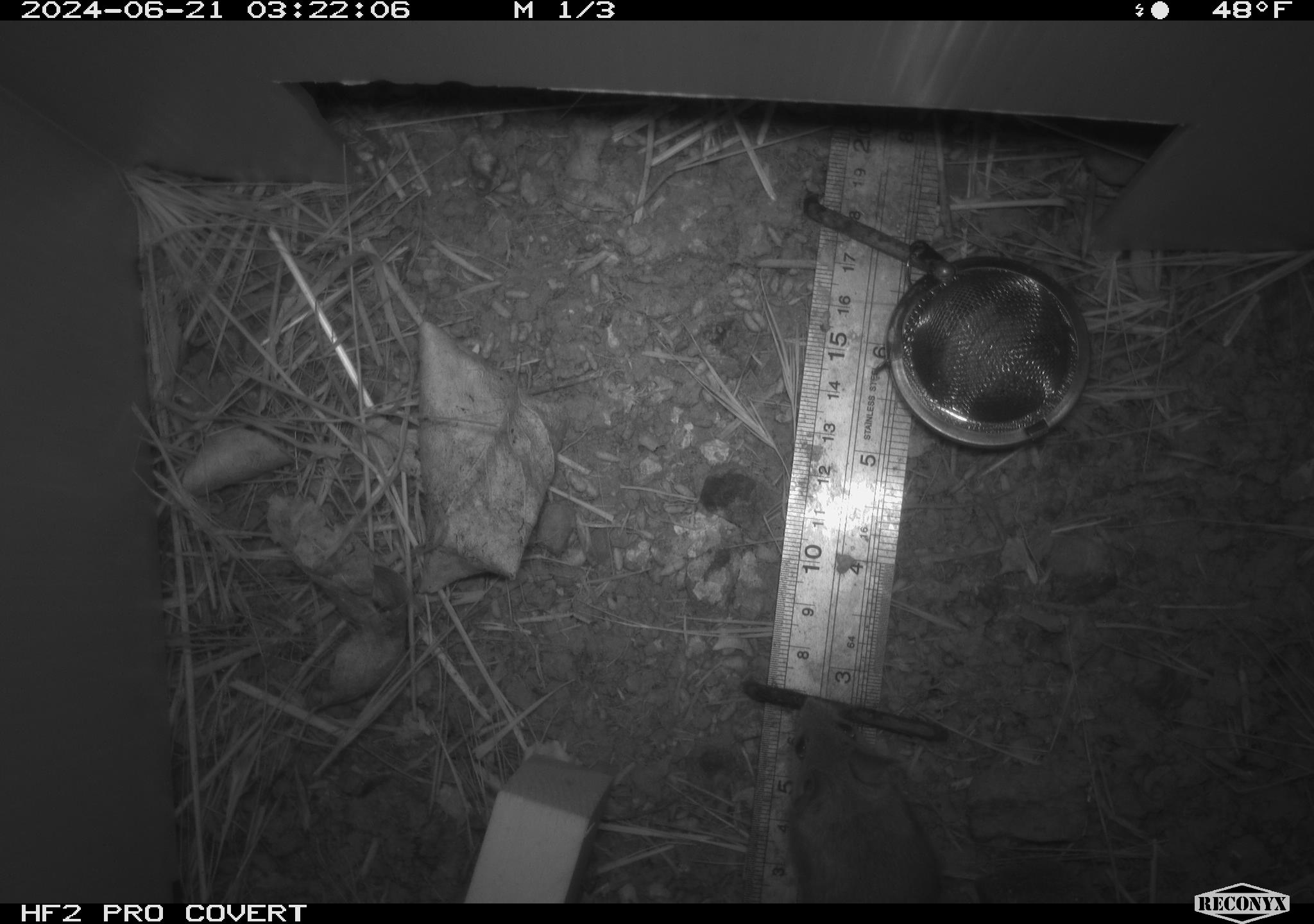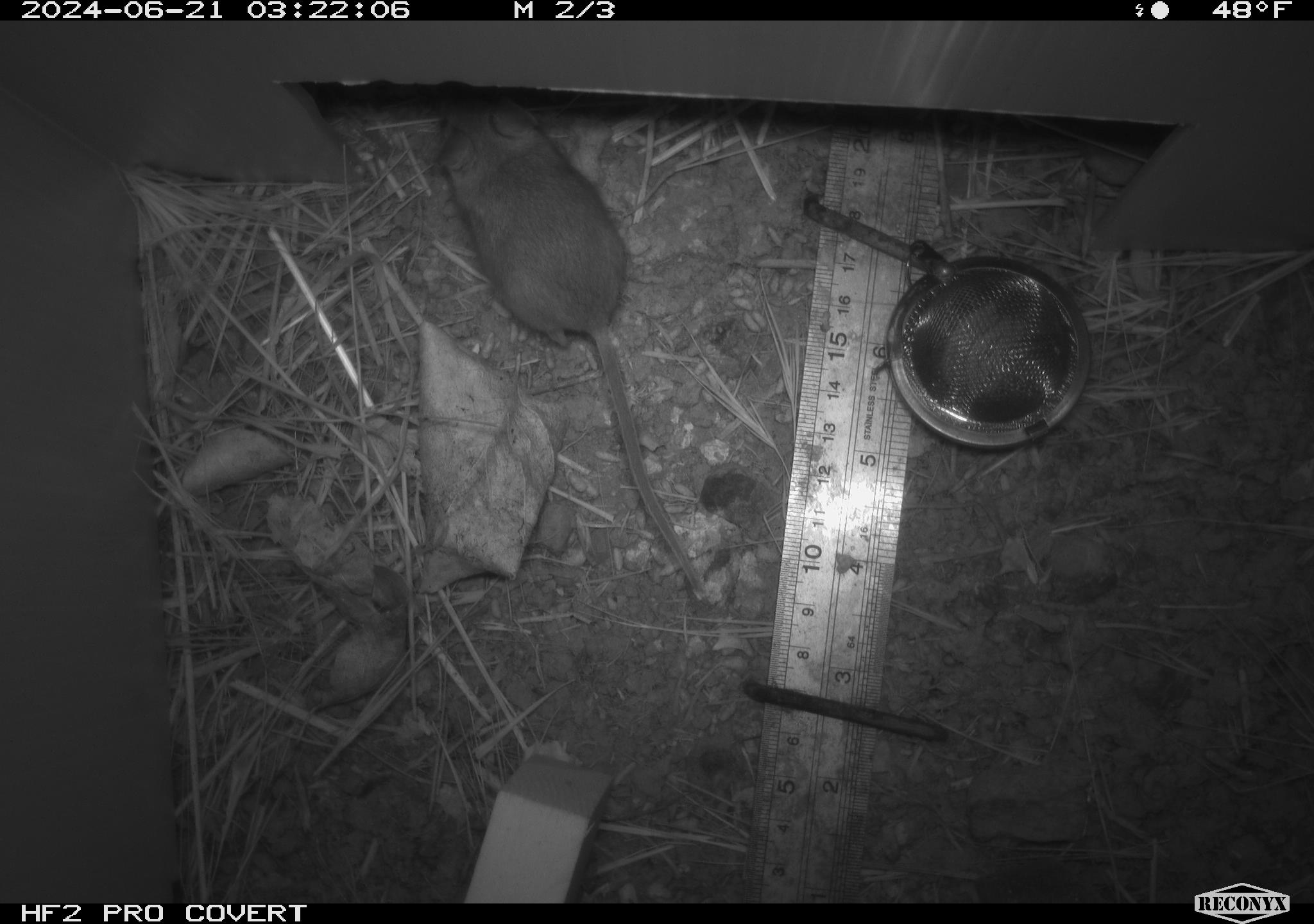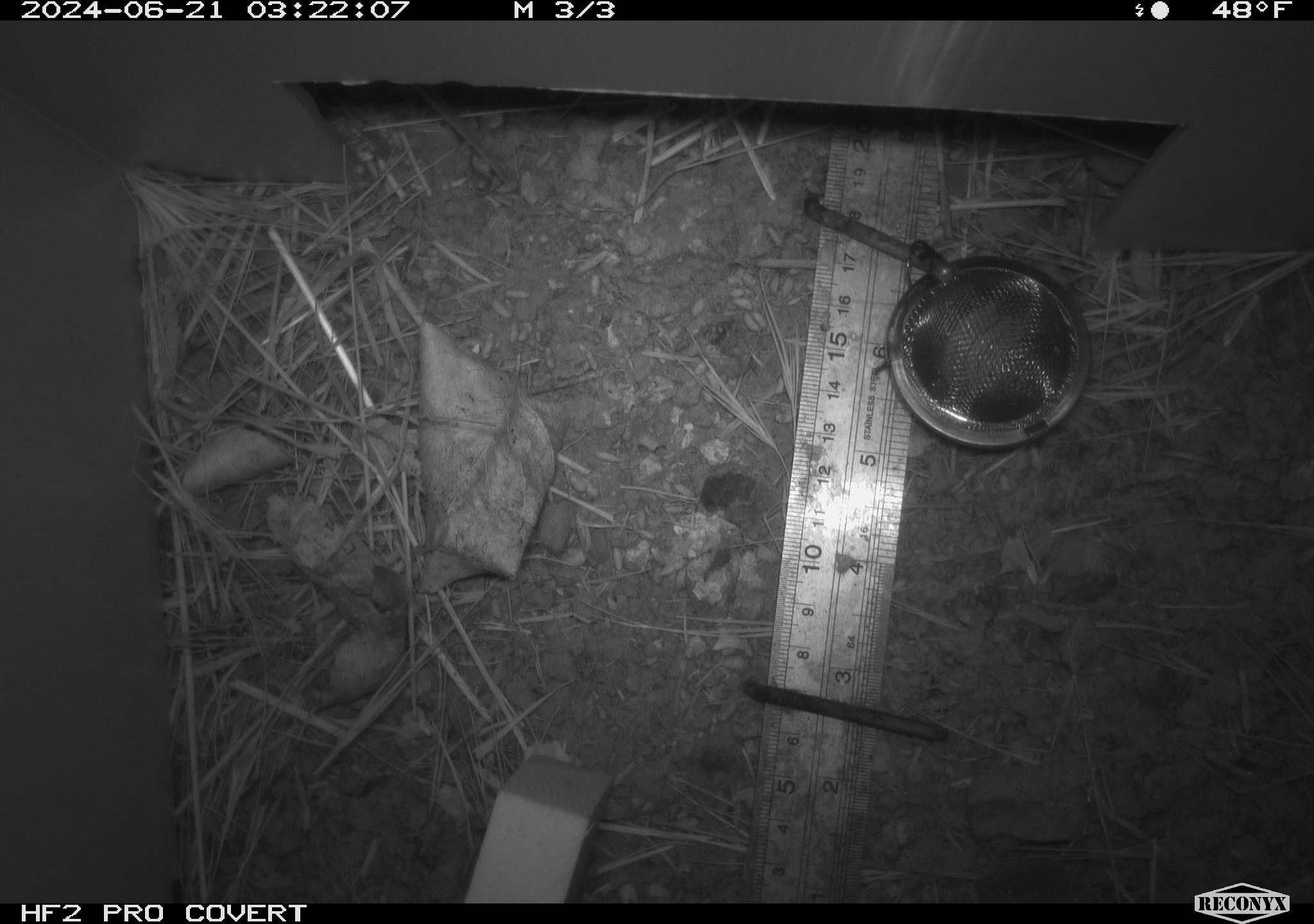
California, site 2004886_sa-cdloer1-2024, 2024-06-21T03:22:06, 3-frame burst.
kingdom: Animalia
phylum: Chordata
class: Mammalia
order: Rodentia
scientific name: Rodentia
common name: mouse species